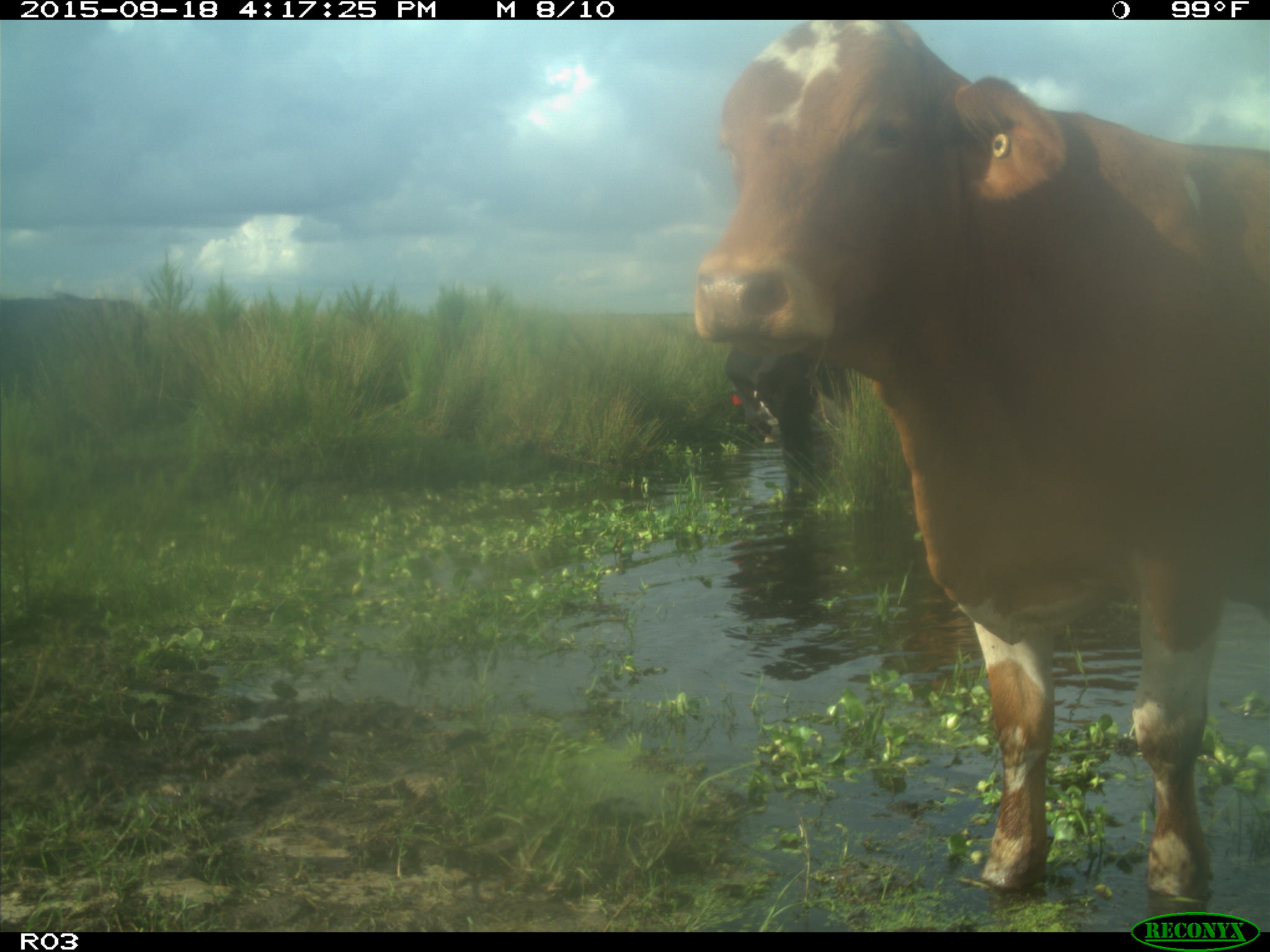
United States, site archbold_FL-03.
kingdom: Animalia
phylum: Chordata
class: Mammalia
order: Artiodactyla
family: Bovidae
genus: Bos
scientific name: Bos taurus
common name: domestic cow